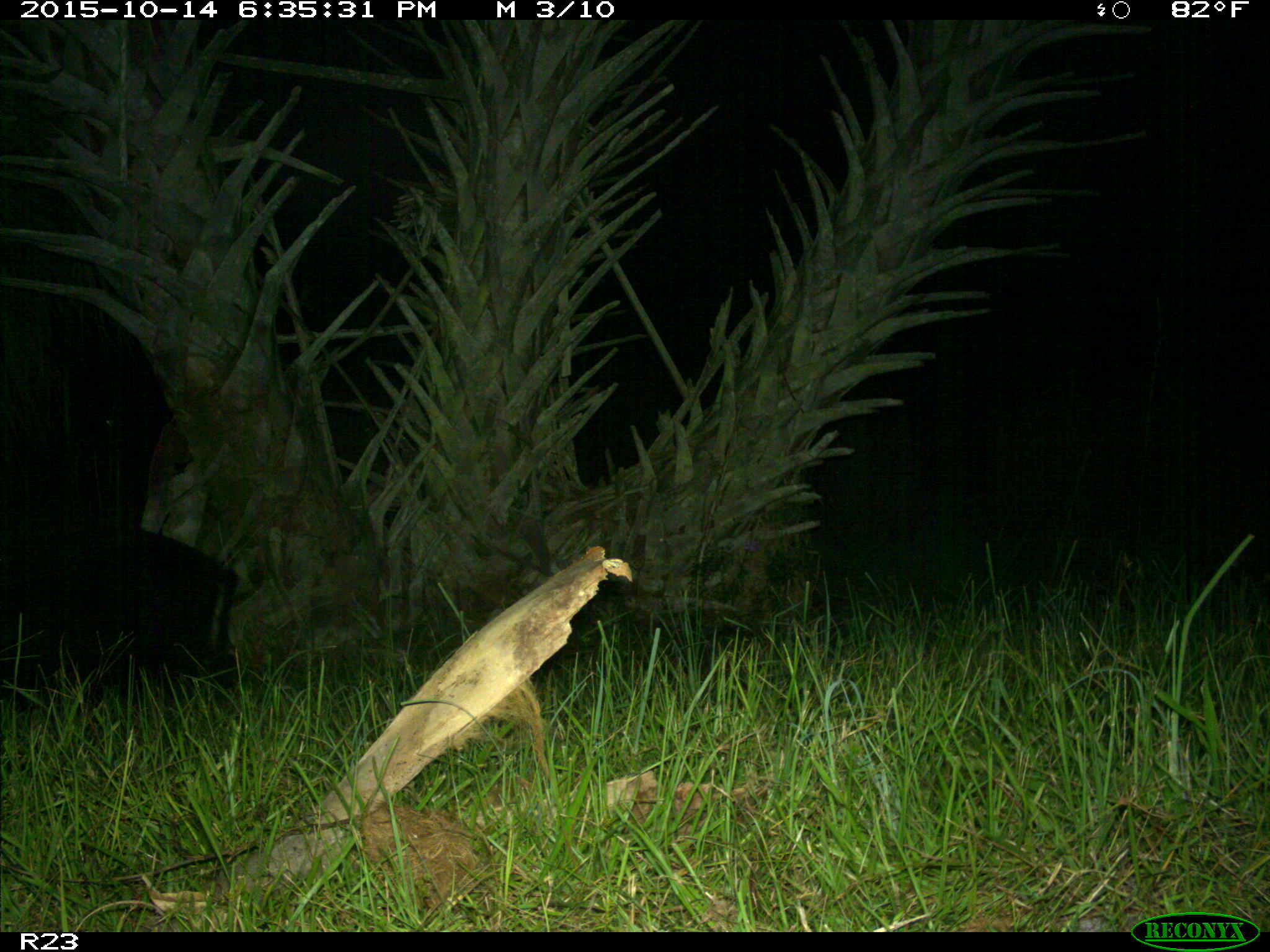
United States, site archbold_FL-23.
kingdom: Animalia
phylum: Chordata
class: Mammalia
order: Artiodactyla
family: Suidae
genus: Sus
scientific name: Sus scrofa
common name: wild boar